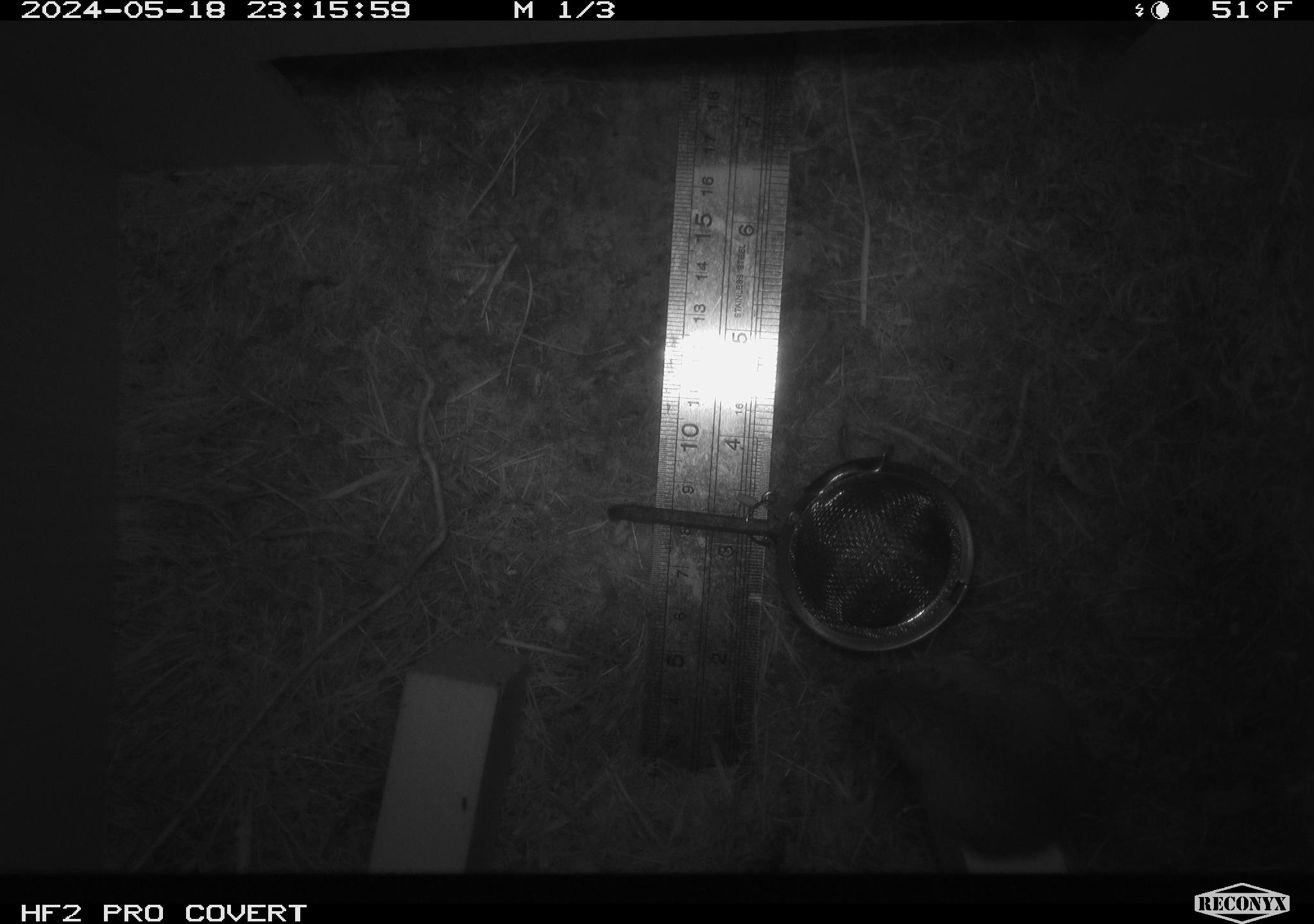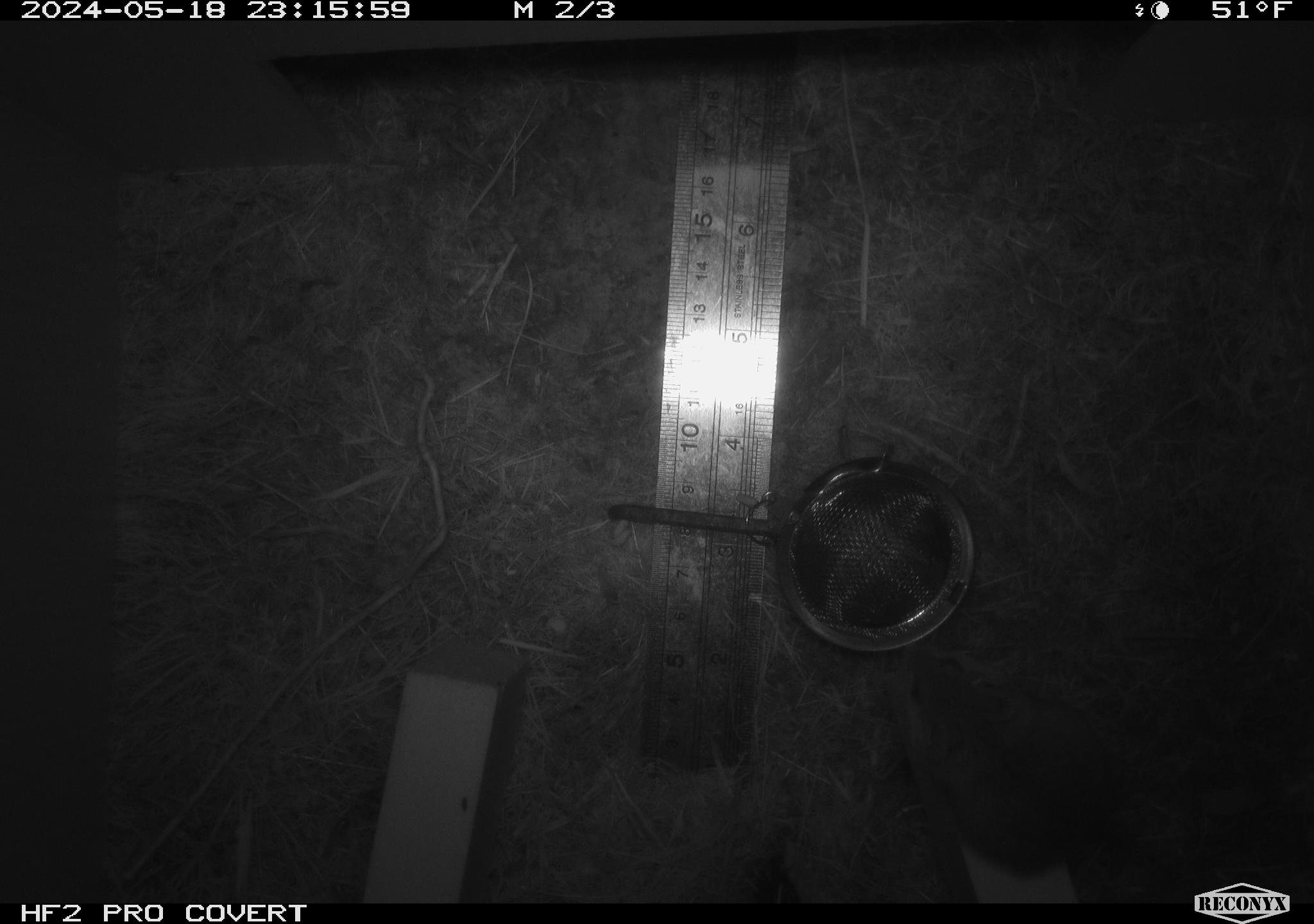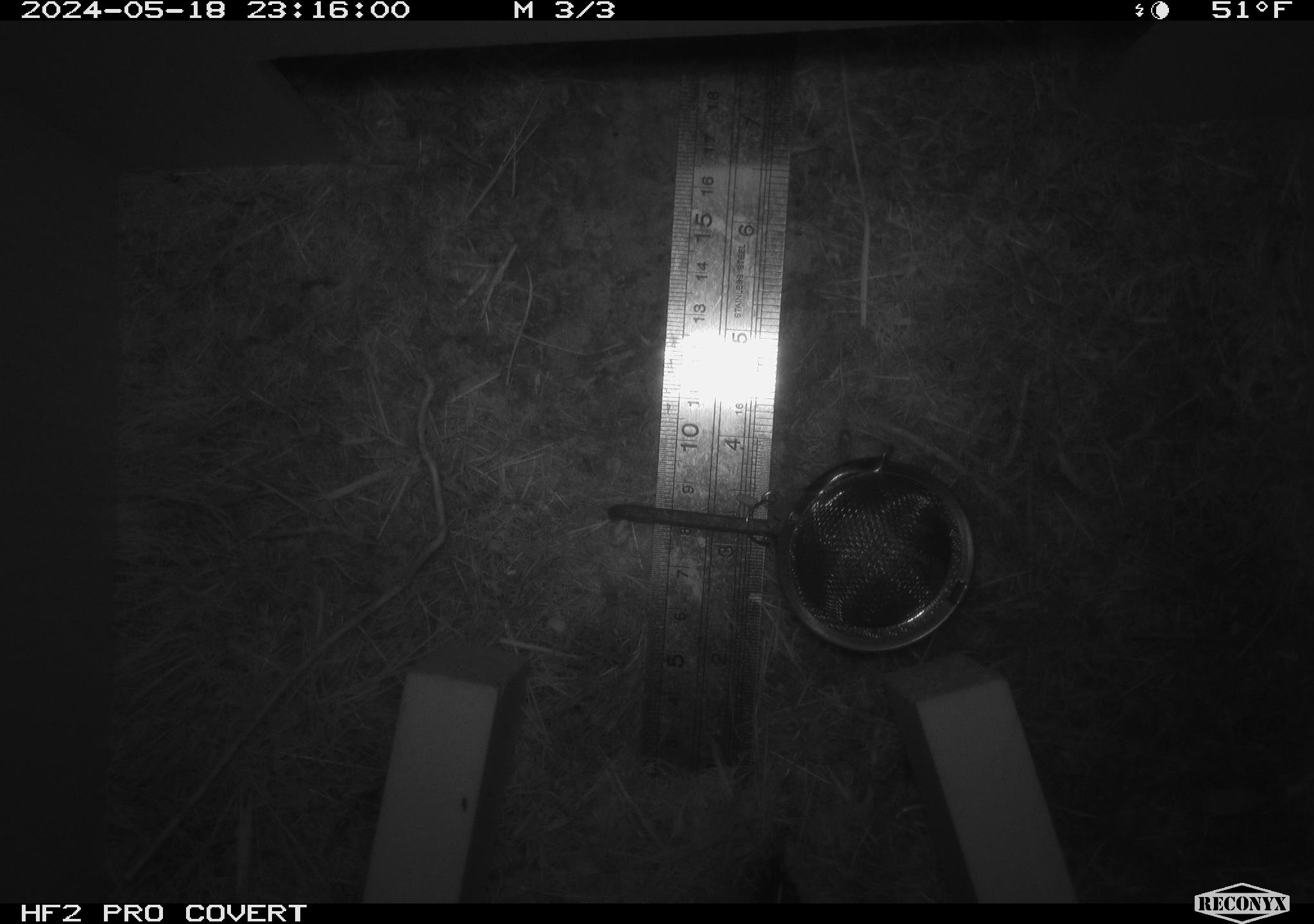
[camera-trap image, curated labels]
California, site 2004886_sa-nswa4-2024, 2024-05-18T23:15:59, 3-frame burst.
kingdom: Animalia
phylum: Chordata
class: Mammalia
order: Rodentia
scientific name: Rodentia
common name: rodent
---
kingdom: Animalia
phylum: Chordata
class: Mammalia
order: Rodentia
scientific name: Rodentia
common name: mouse species